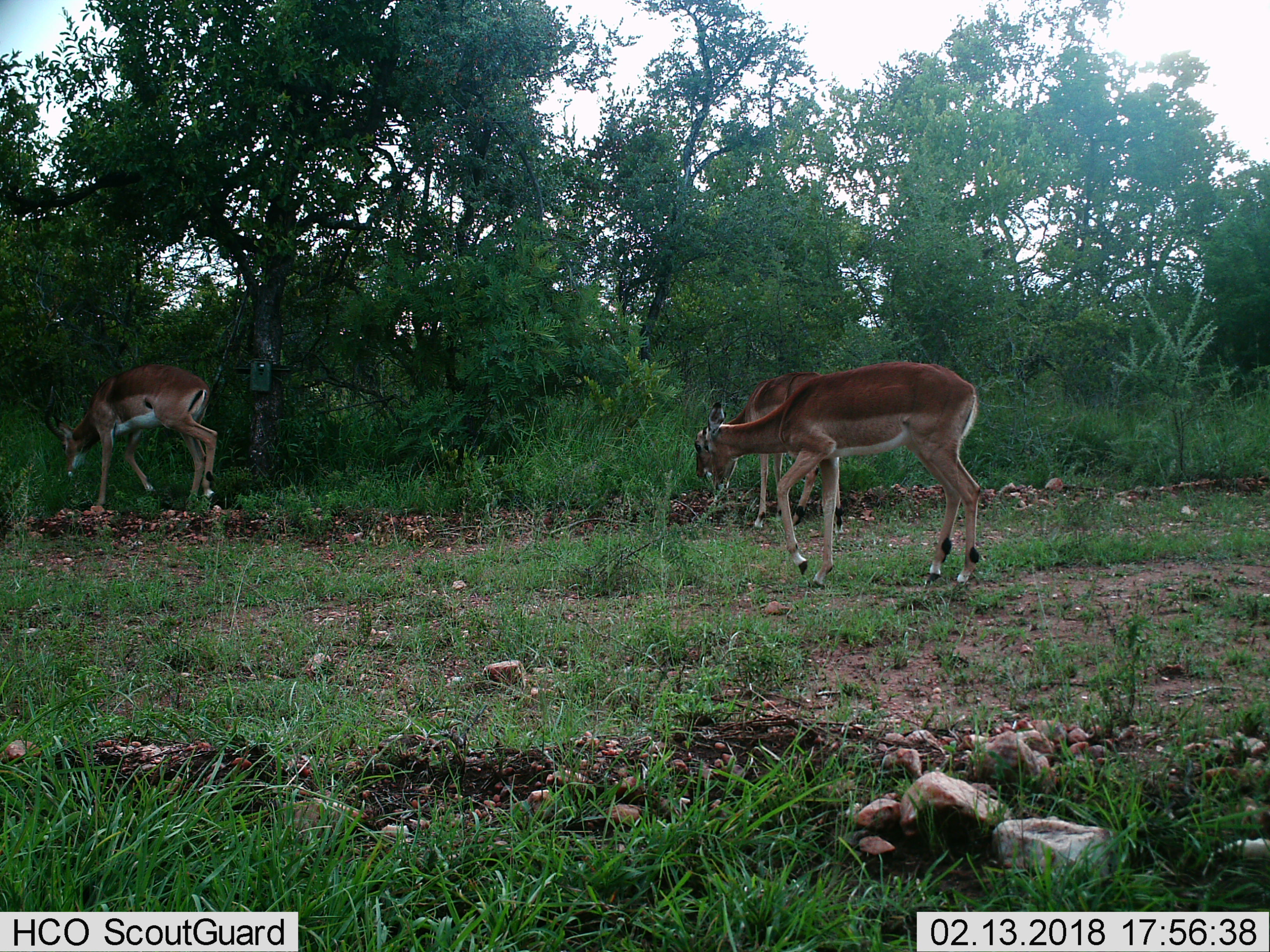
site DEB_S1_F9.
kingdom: Animalia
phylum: Chordata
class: Mammalia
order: Artiodactyla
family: Bovidae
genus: Aepyceros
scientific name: Aepyceros melampus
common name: impala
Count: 3.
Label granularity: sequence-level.